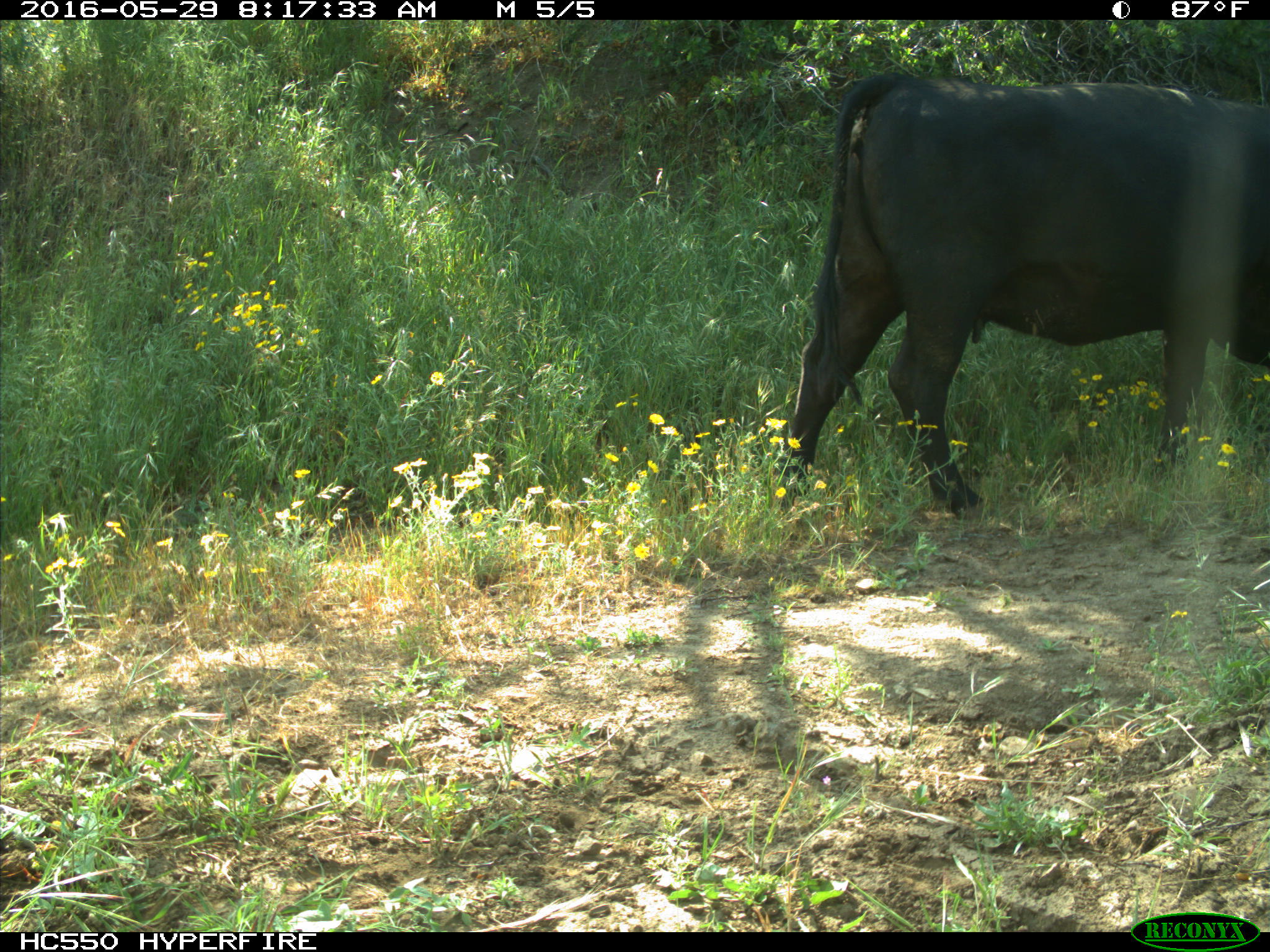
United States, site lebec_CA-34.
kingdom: Animalia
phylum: Chordata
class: Mammalia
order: Artiodactyla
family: Bovidae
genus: Bos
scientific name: Bos taurus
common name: domestic cow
Bos taurus (domestic cow).